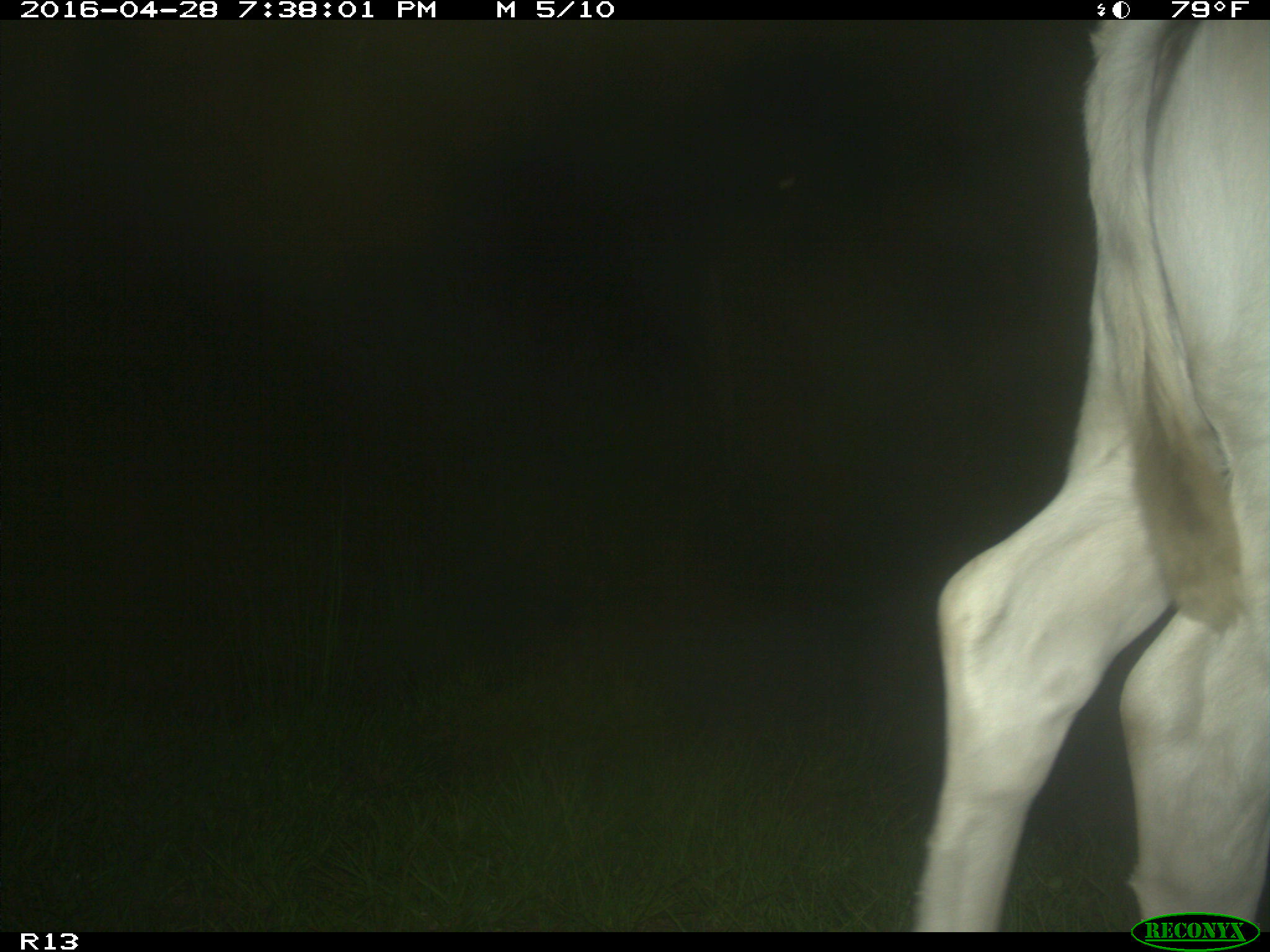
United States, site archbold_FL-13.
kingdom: Animalia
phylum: Chordata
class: Mammalia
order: Artiodactyla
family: Bovidae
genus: Bos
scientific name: Bos taurus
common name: domestic cow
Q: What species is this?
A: Bos taurus (domestic cow).